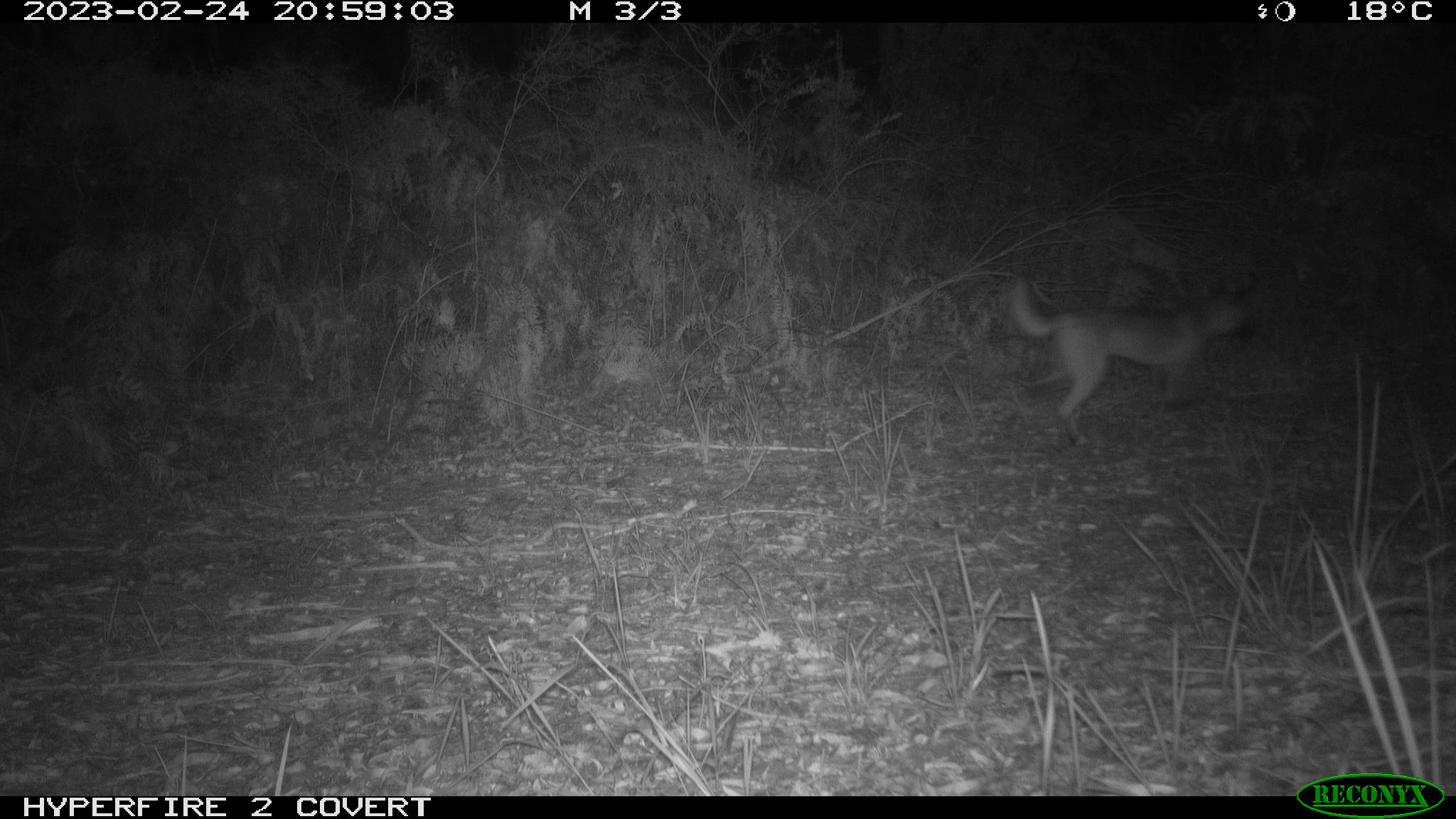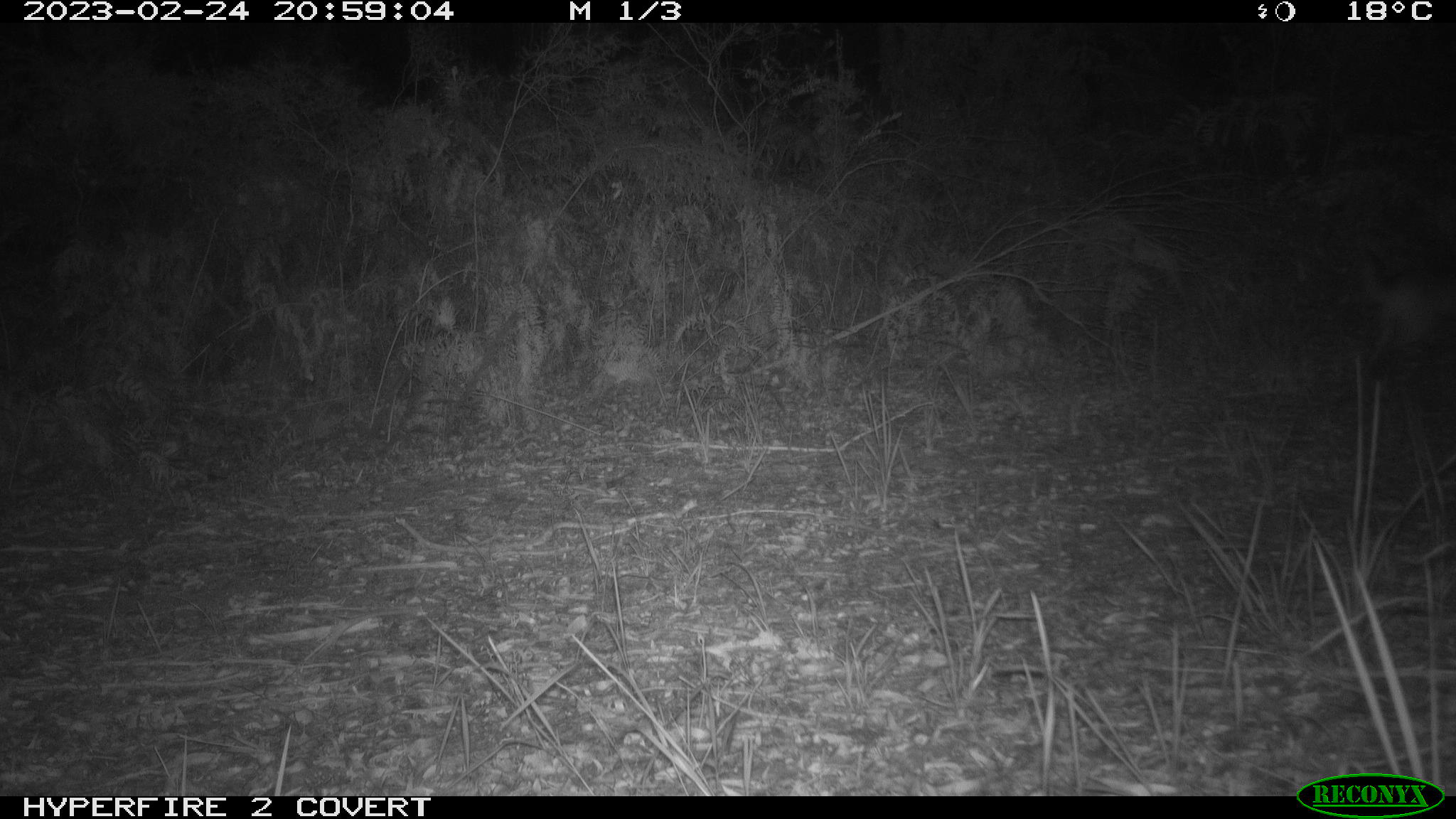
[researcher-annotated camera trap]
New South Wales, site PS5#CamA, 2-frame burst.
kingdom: Animalia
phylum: Chordata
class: Mammalia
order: Carnivora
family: Canidae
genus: Canis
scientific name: Canis familiaris dingo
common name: dingo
Dingo (Canis familiaris dingo).